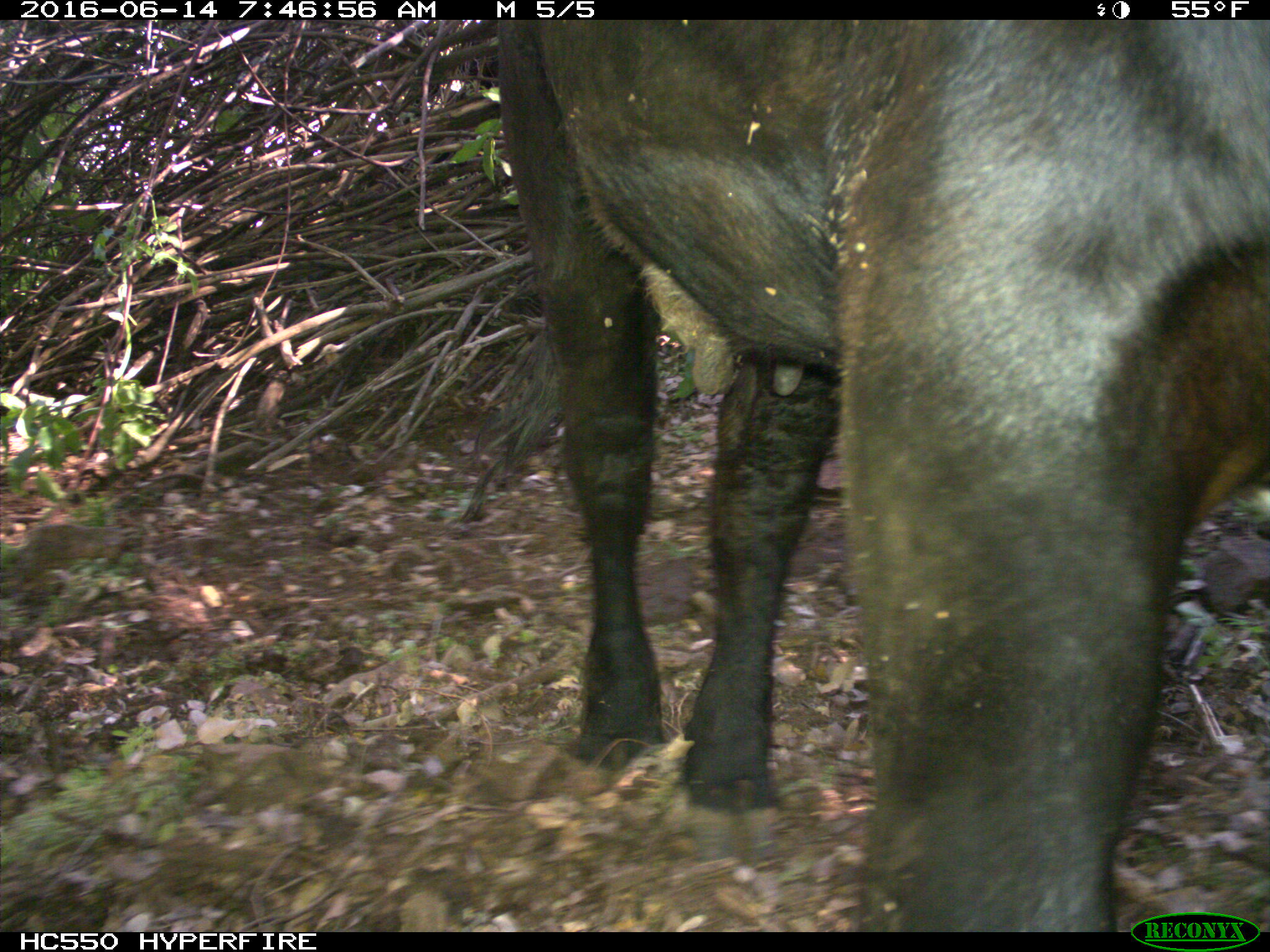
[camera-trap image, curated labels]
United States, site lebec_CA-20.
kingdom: Animalia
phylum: Chordata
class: Mammalia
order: Artiodactyla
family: Bovidae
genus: Bos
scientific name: Bos taurus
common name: domestic cow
Bos taurus (domestic cow).